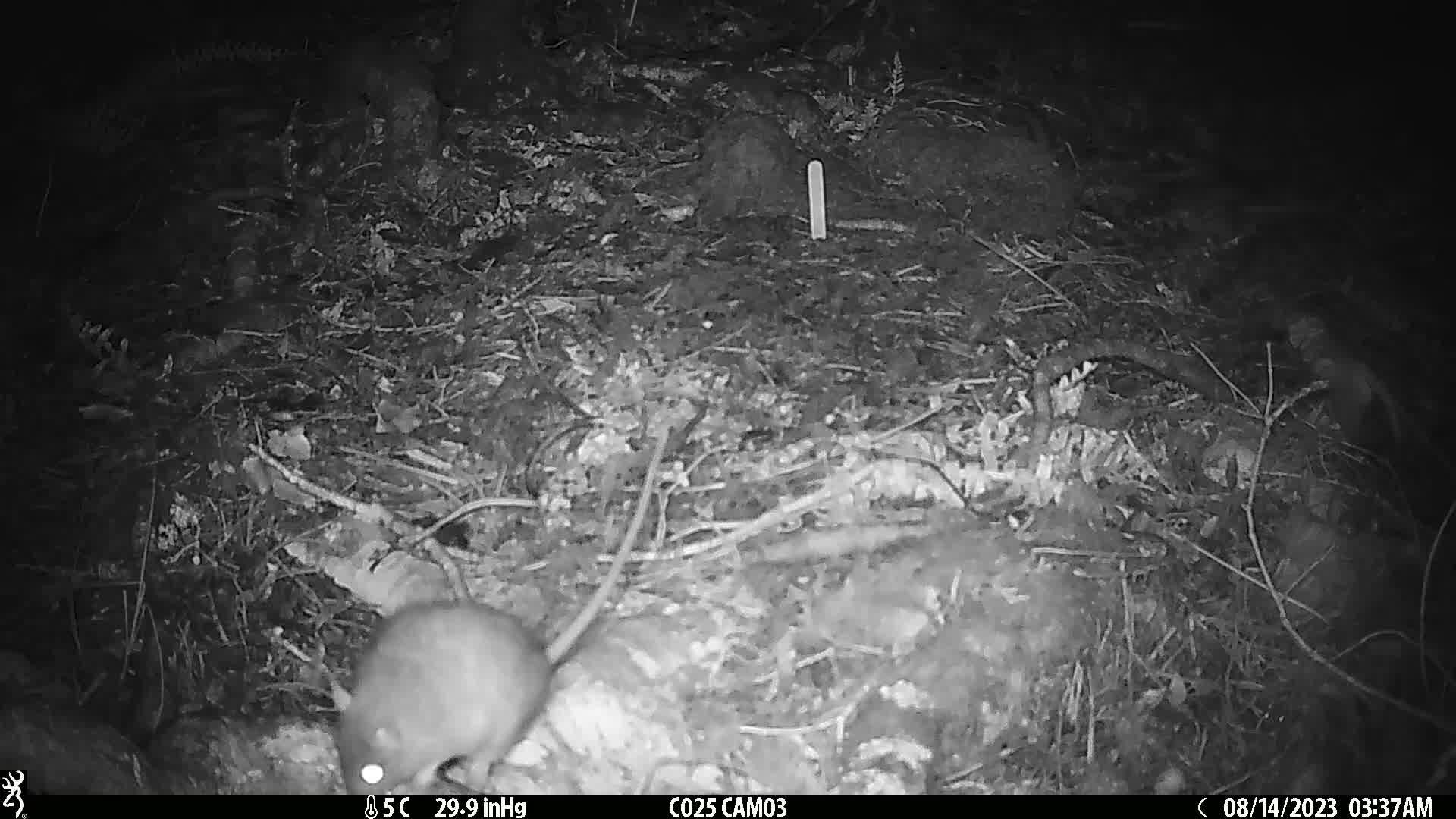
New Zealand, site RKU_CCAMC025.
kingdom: Animalia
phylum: Chordata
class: Mammalia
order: Rodentia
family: Muridae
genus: Rattus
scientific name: Rattus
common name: rat